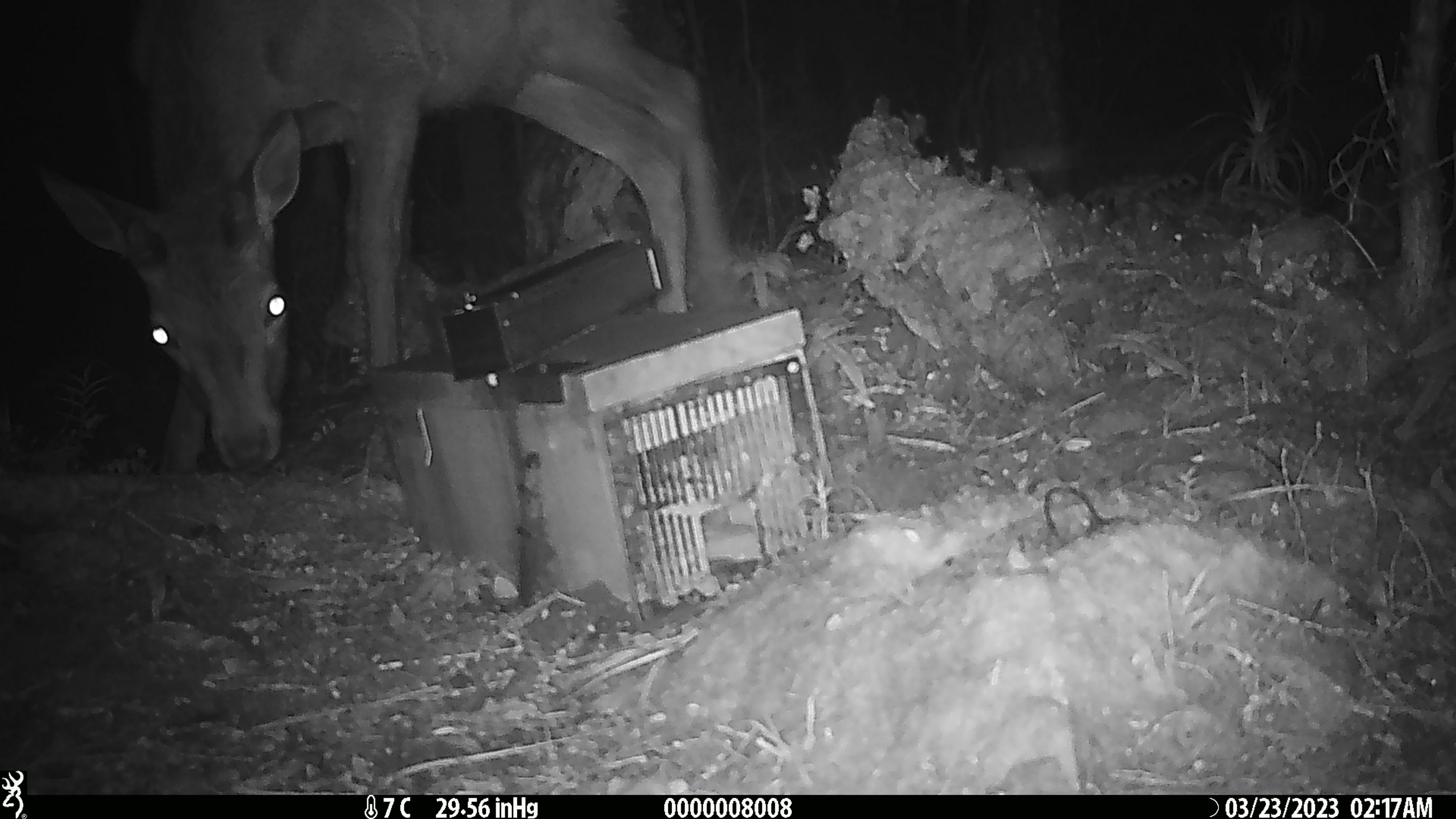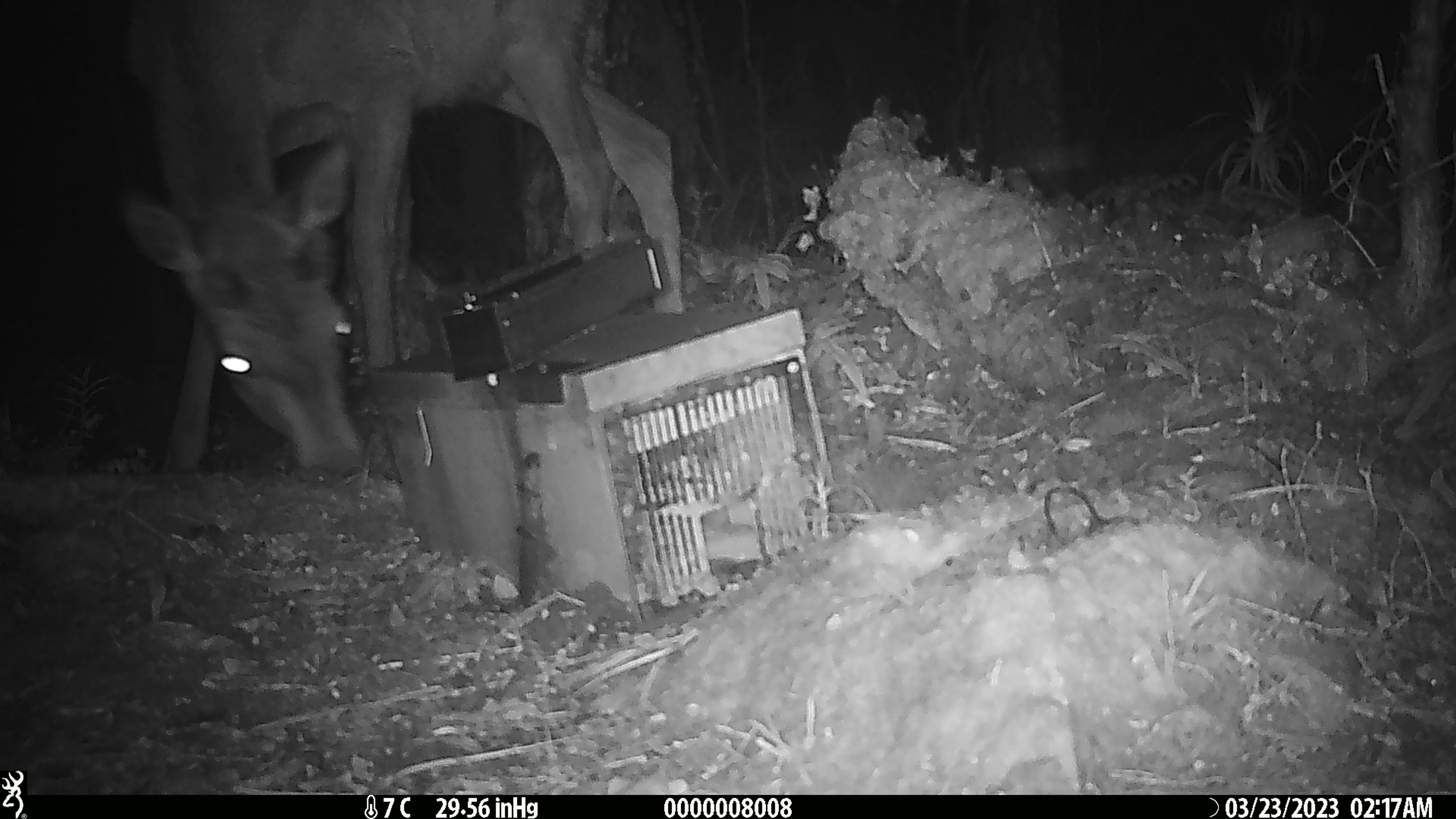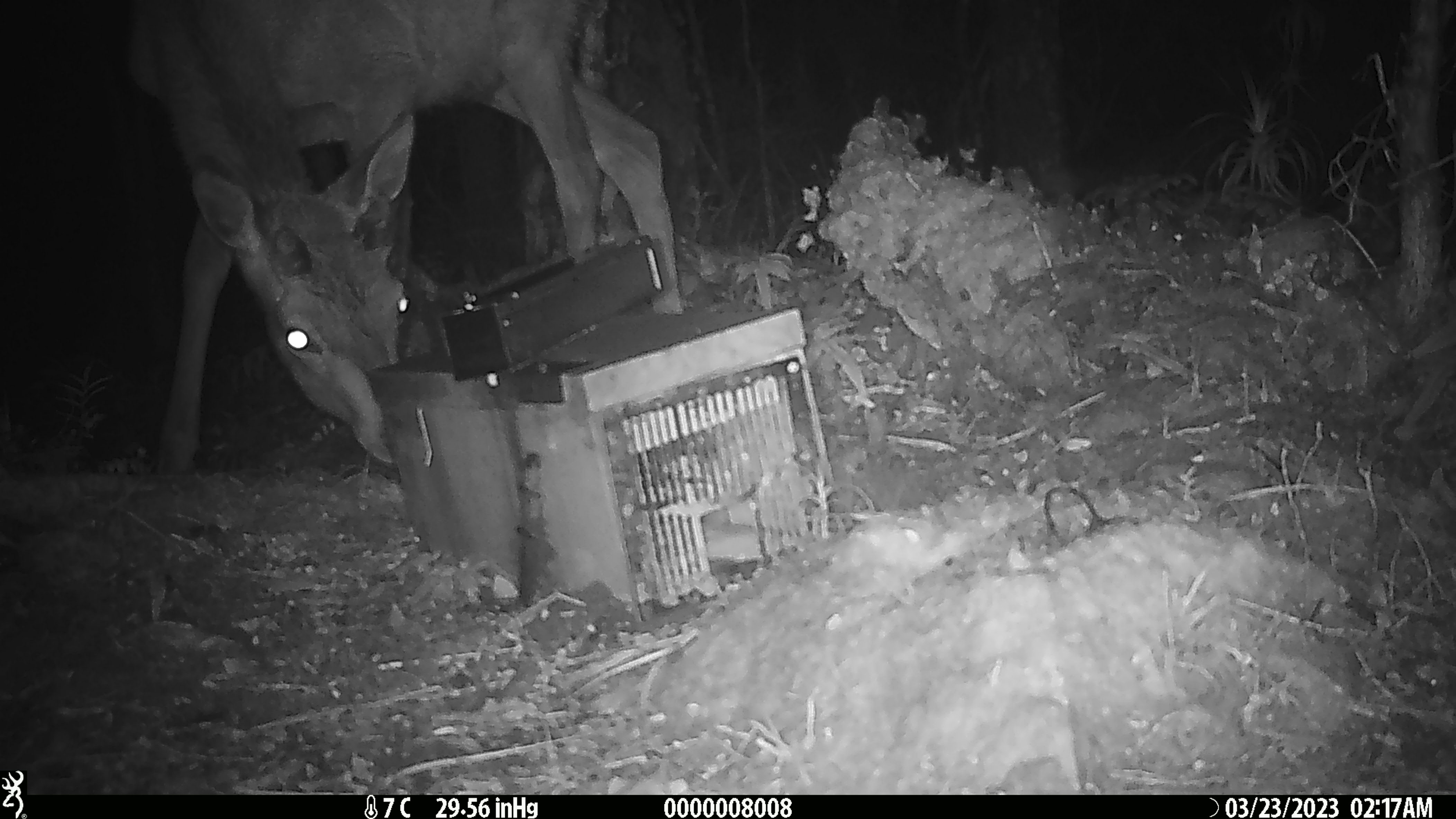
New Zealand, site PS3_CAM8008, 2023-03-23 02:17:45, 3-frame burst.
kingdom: Animalia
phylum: Chordata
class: Mammalia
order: Artiodactyla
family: Cervidae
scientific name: Cervidae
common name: deer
Deer (Cervidae).